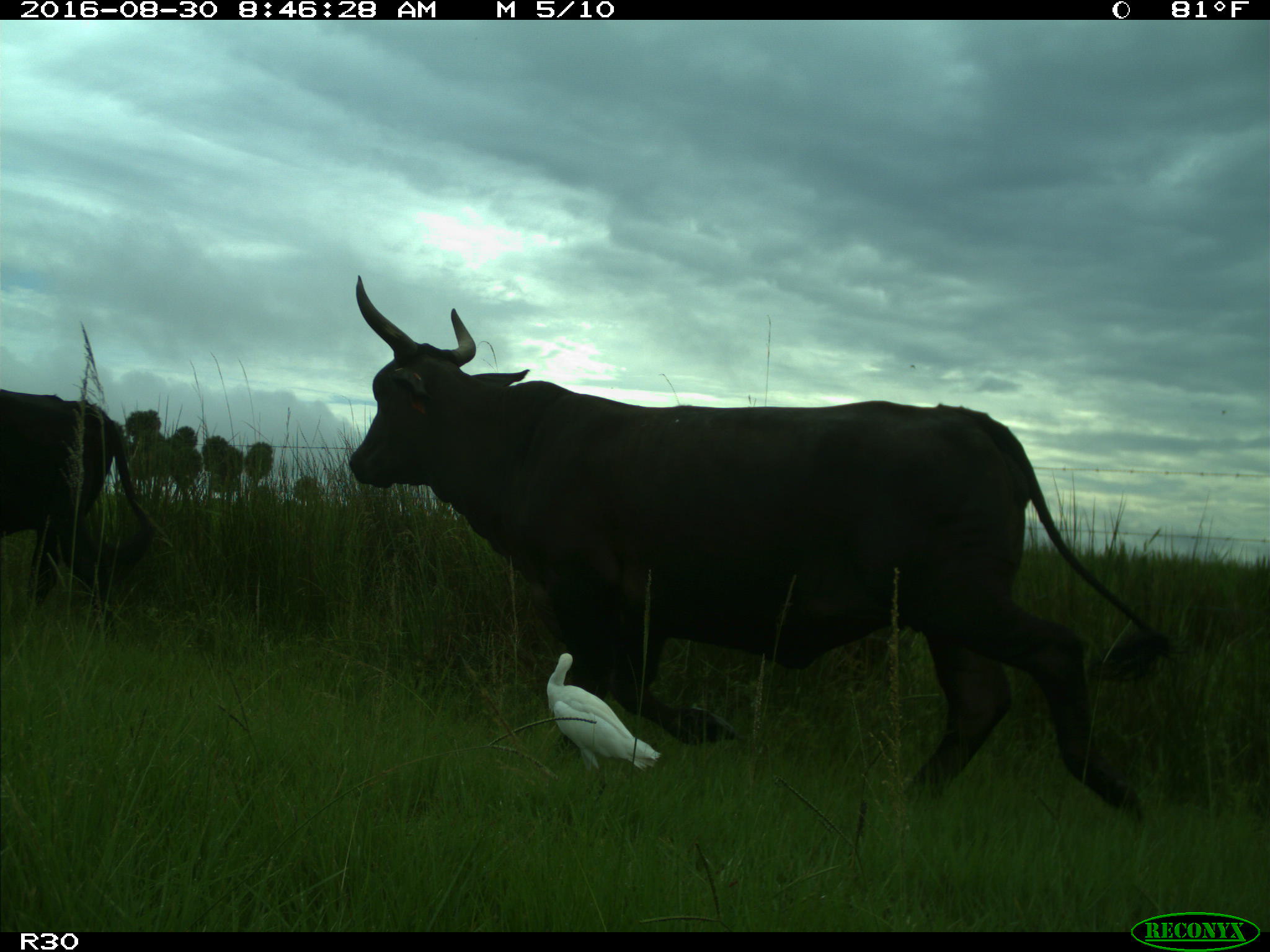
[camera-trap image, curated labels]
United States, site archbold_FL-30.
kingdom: Animalia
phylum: Chordata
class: Mammalia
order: Artiodactyla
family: Bovidae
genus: Bos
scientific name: Bos taurus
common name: domestic cow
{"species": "Bos taurus (domestic cow)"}